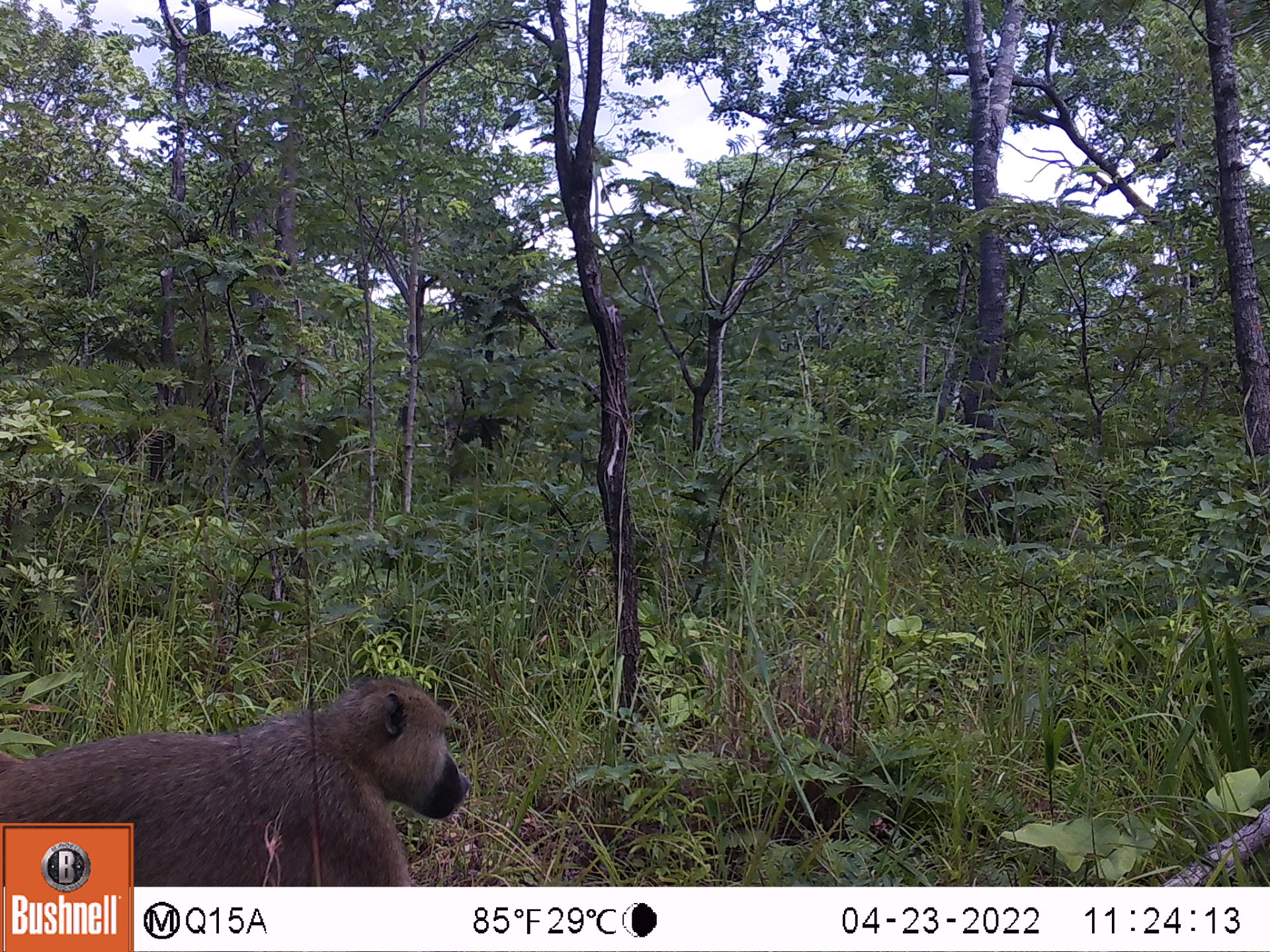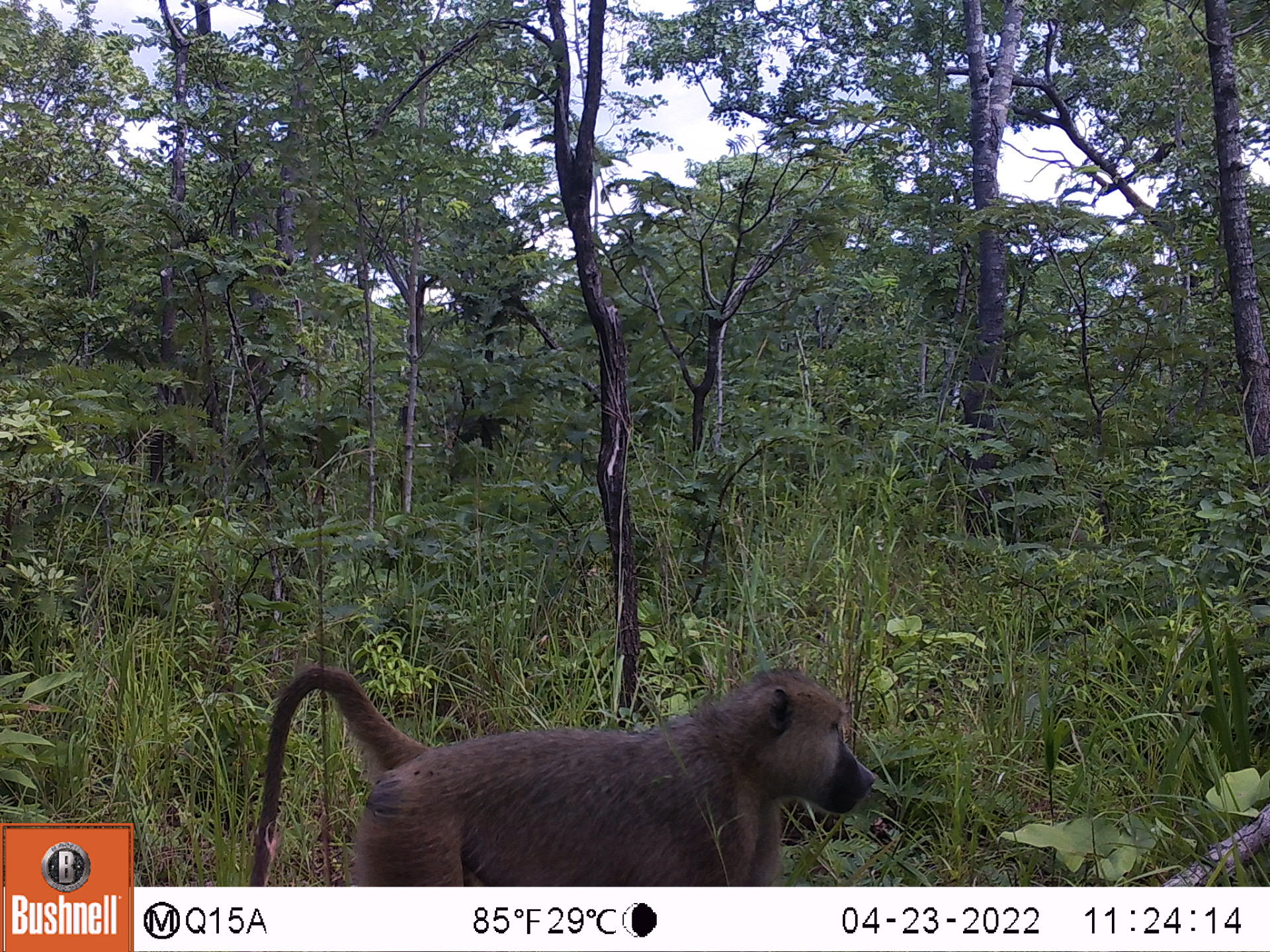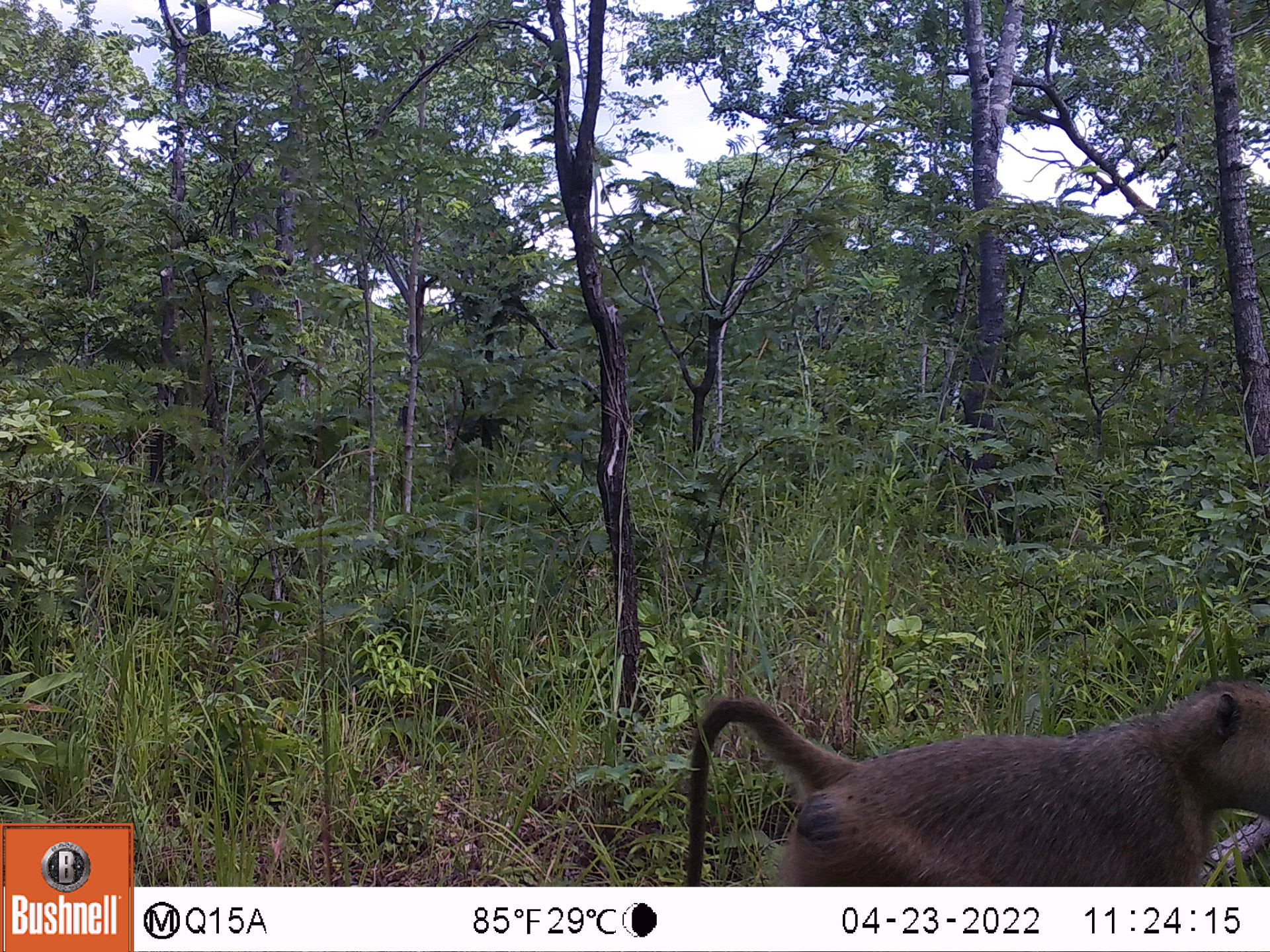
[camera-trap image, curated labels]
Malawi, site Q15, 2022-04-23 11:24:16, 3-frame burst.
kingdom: Animalia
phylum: Chordata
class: Mammalia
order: Primates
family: Cercopithecidae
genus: Papio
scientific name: Papio cynocephalus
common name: yellow baboon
Yellow baboon (Papio cynocephalus), count 1.